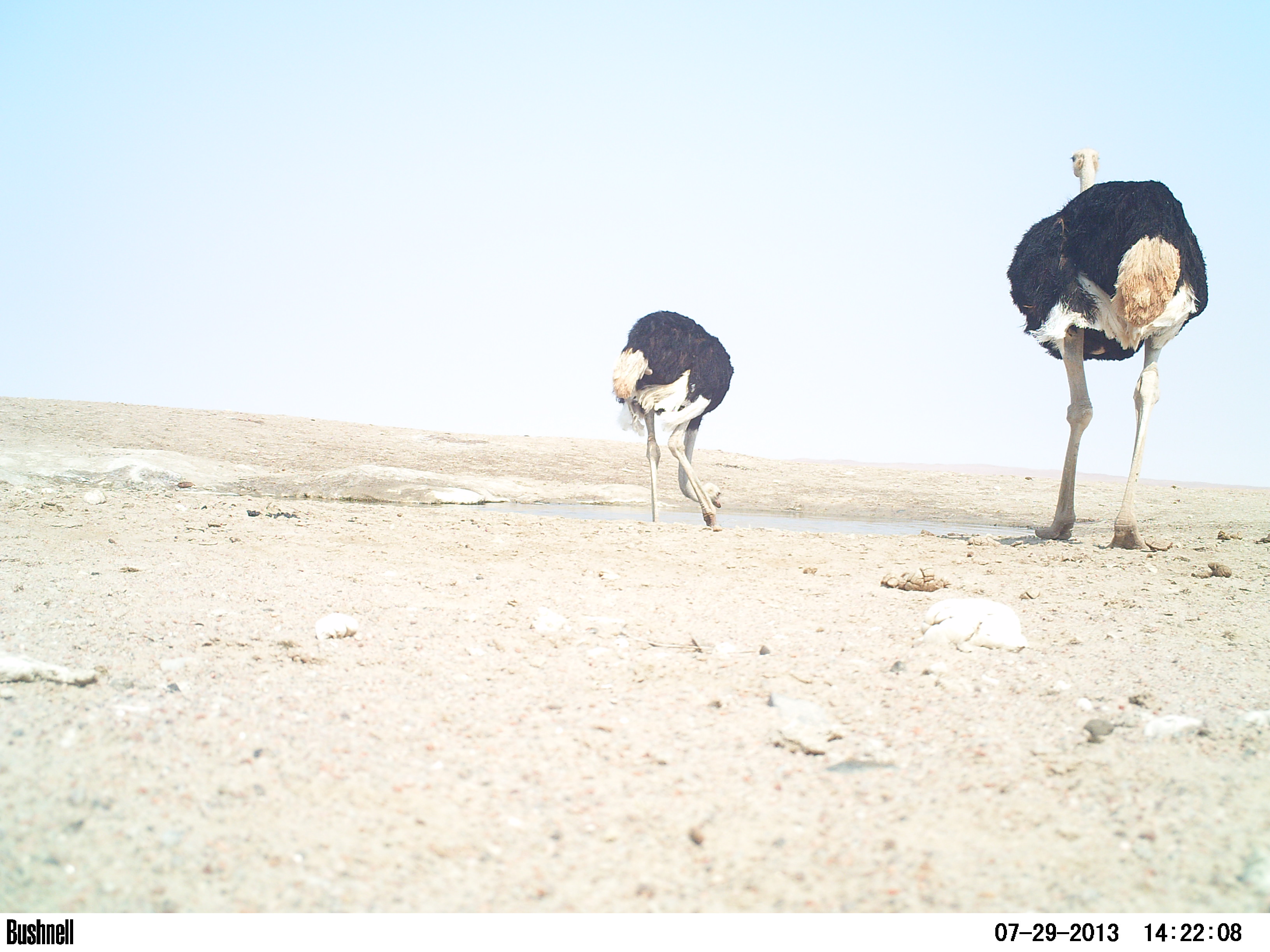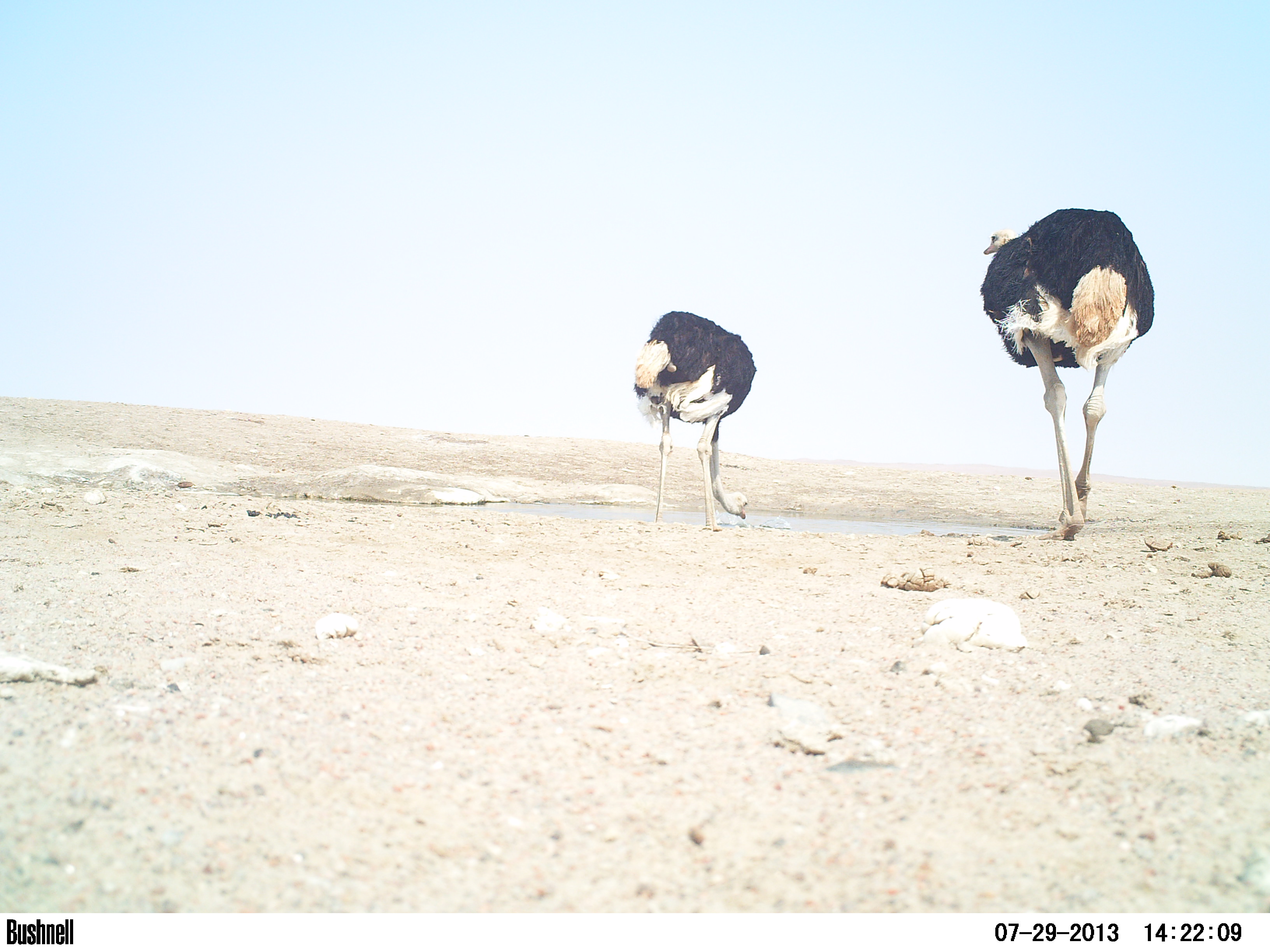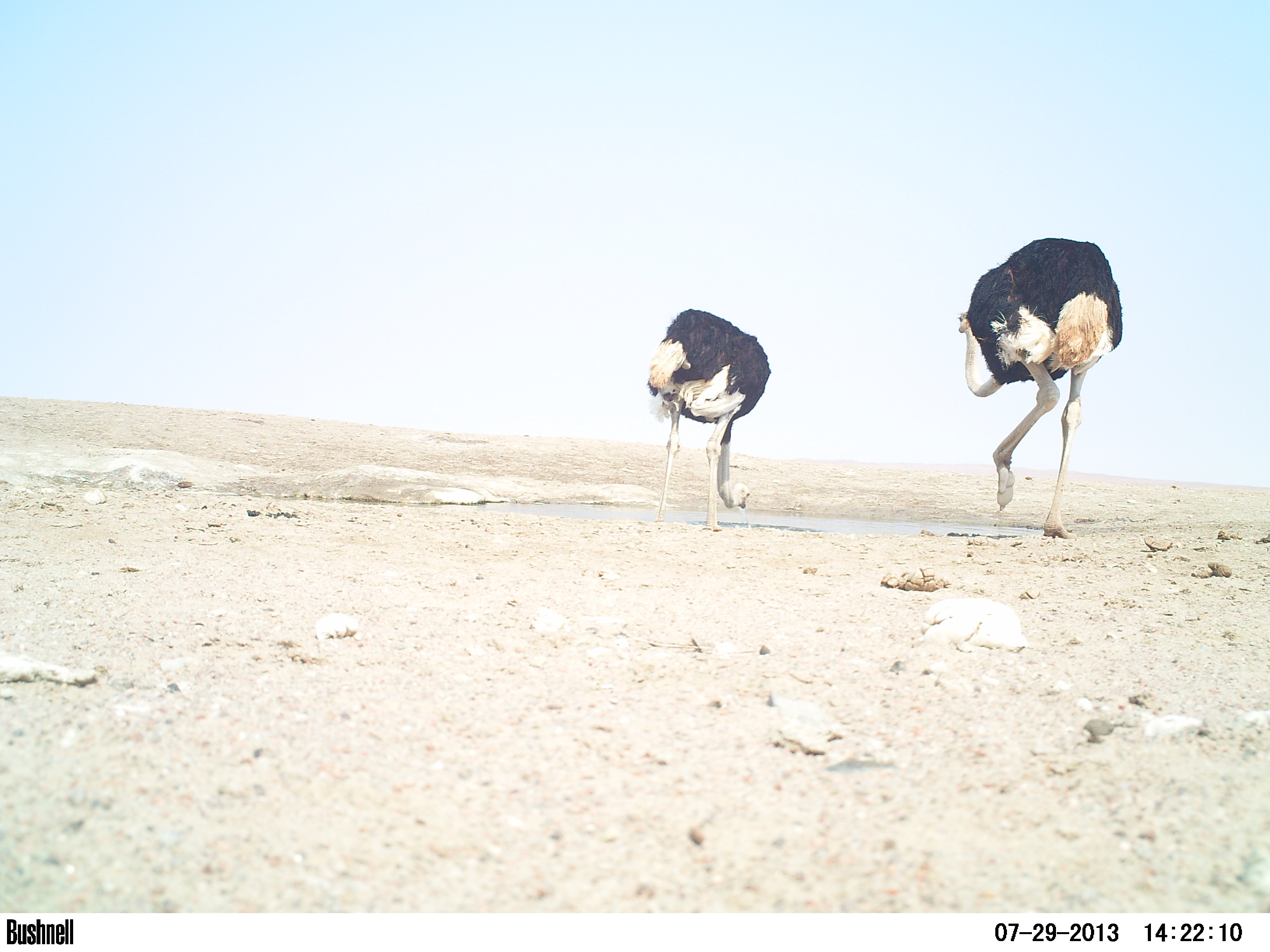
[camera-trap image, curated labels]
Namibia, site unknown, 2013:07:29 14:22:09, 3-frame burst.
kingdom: Animalia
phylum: Chordata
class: Aves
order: Struthioniformes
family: Struthionidae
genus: Struthio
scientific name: Struthio camelus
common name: common ostrich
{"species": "Struthio camelus (common ostrich)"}